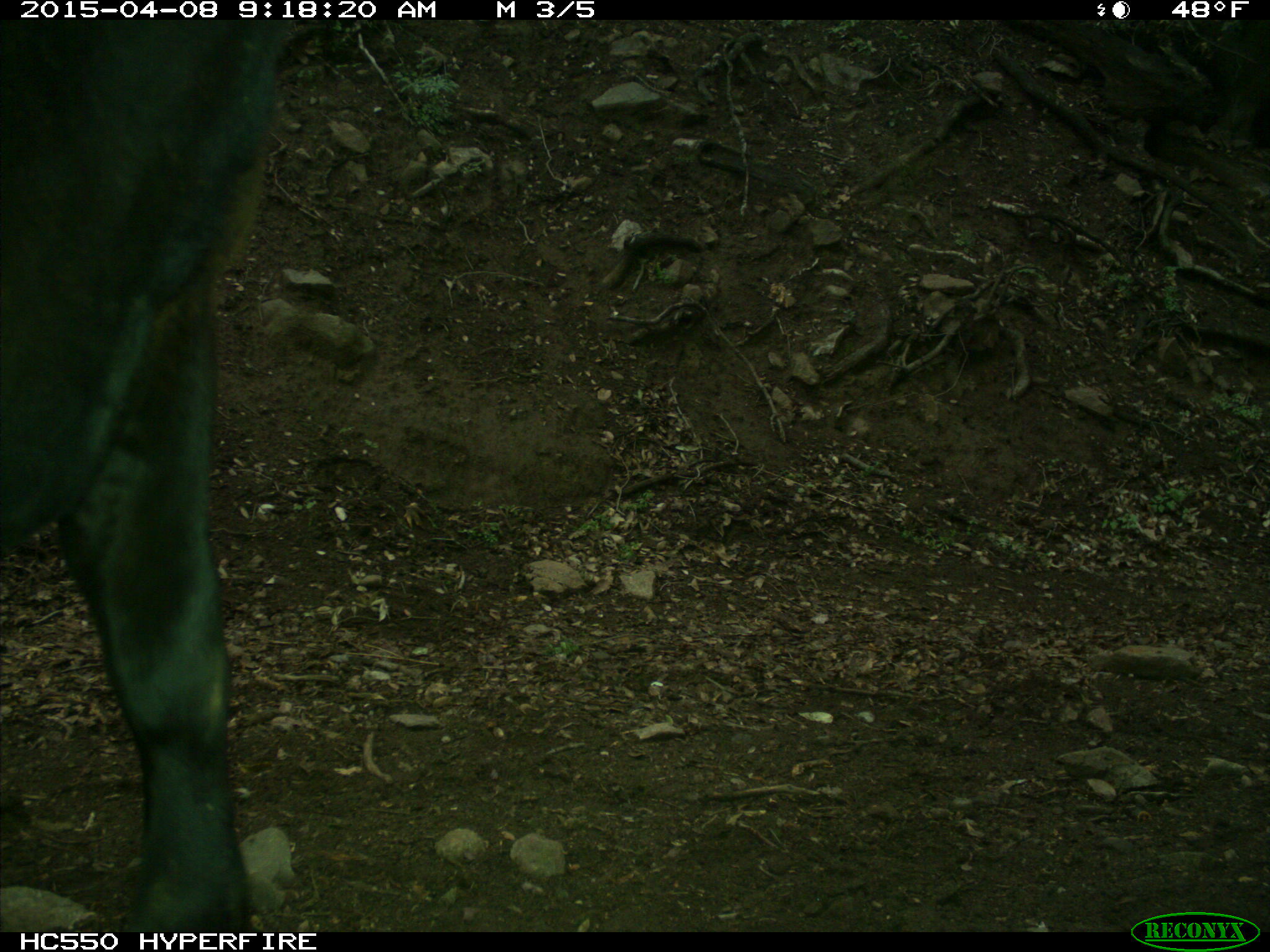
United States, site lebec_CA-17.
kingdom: Animalia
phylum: Chordata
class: Mammalia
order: Artiodactyla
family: Bovidae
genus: Bos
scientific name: Bos taurus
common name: domestic cow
Bos taurus (domestic cow).